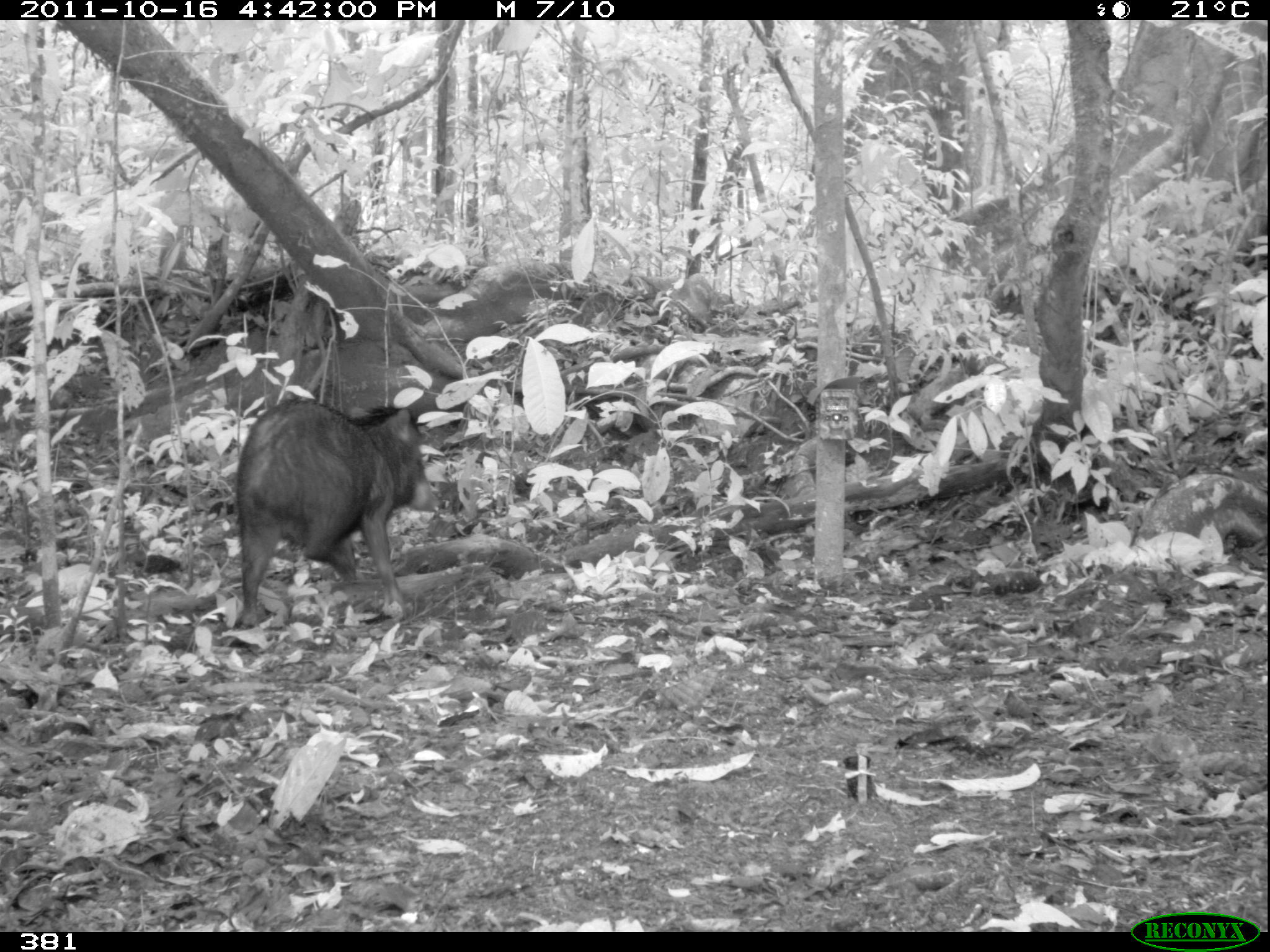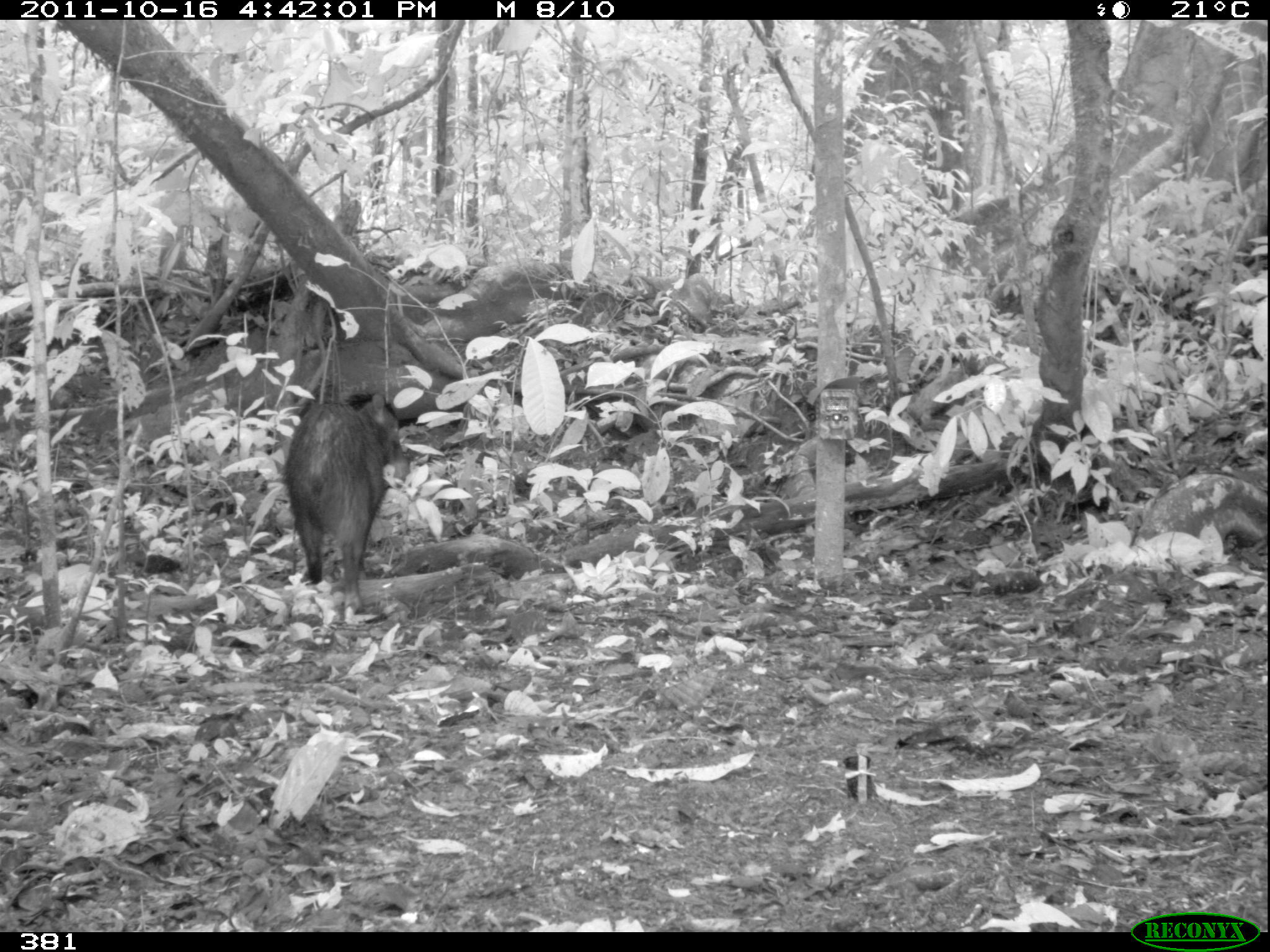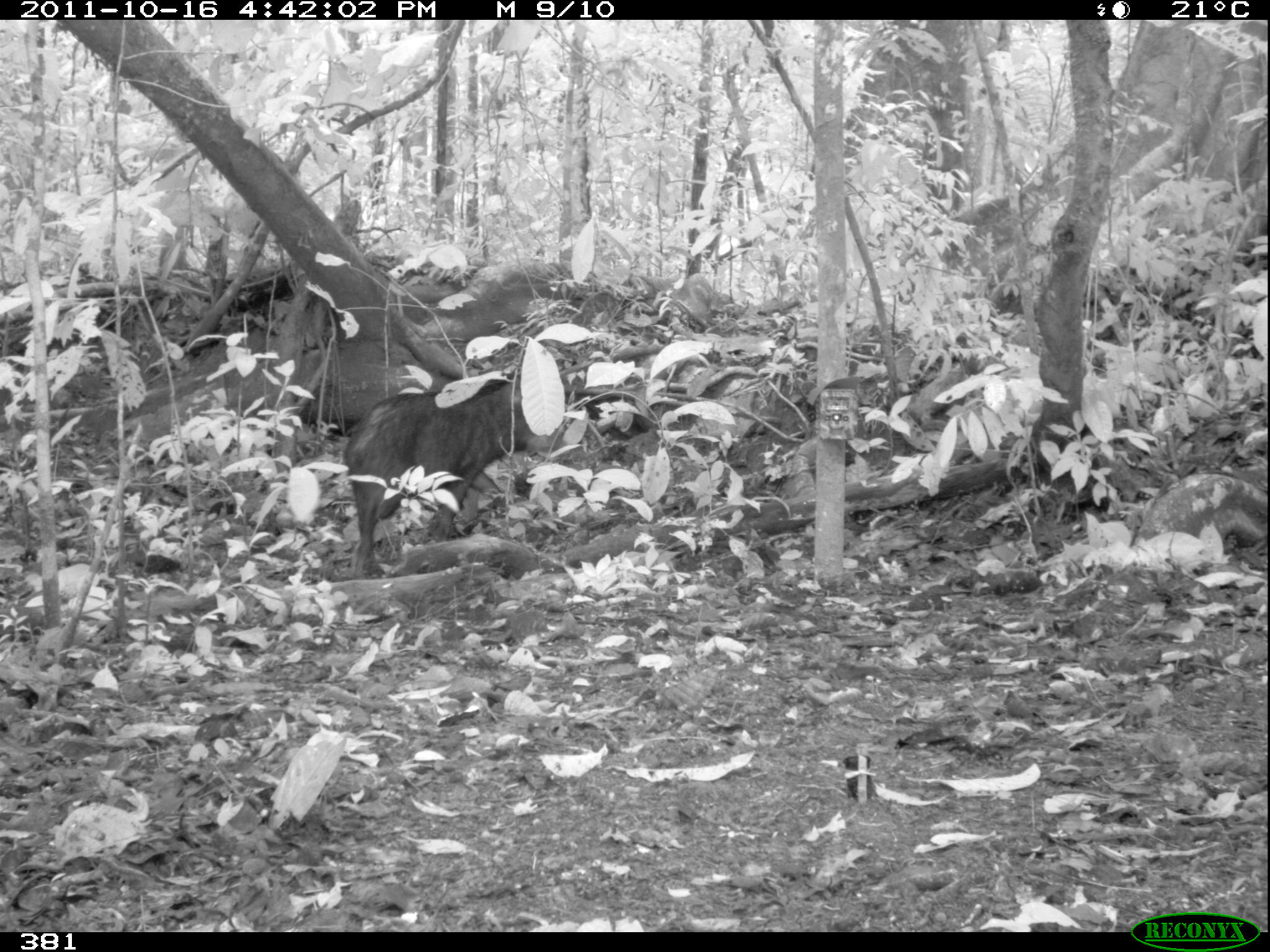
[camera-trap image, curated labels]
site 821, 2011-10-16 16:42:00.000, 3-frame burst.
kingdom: Animalia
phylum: Chordata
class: Mammalia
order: Artiodactyla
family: Tayassuidae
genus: Tayassu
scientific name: Tayassu pecari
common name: white-lipped peccary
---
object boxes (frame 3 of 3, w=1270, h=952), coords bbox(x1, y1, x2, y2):
tayassu pecari: bbox(340, 373, 566, 574)